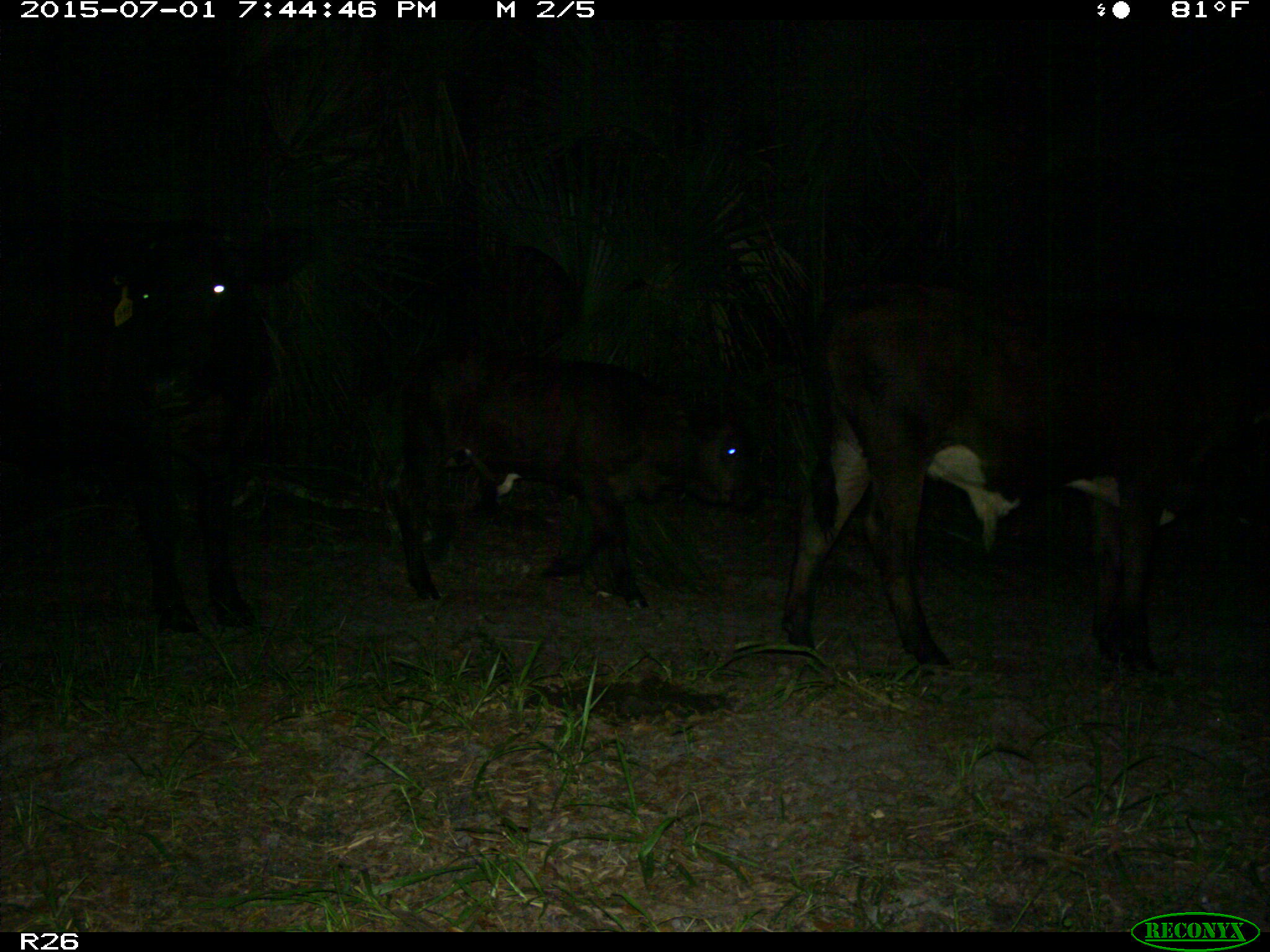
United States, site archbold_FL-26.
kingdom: Animalia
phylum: Chordata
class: Mammalia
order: Artiodactyla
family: Bovidae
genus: Bos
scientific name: Bos taurus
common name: domestic cow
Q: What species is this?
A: Bos taurus (domestic cow).